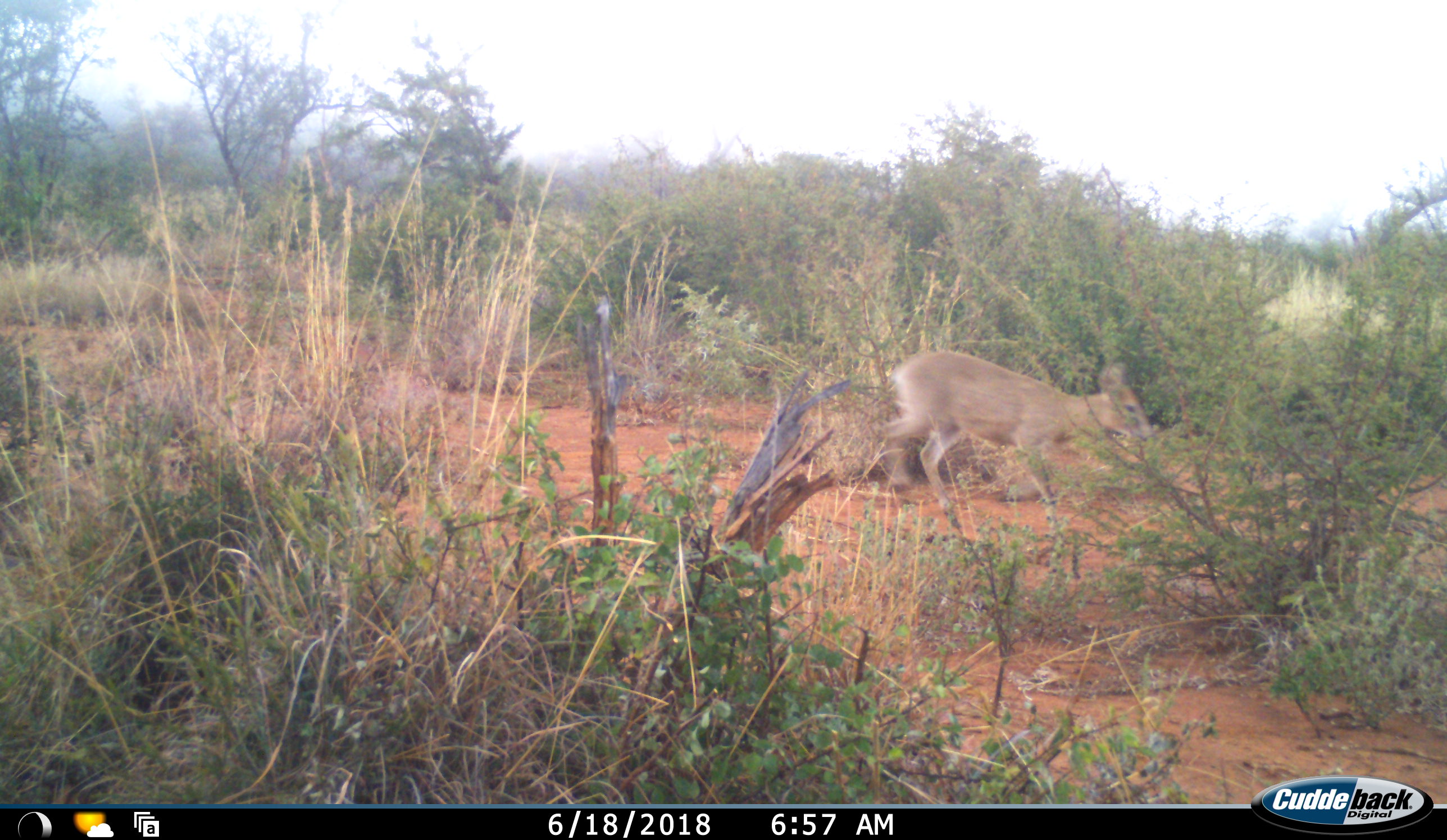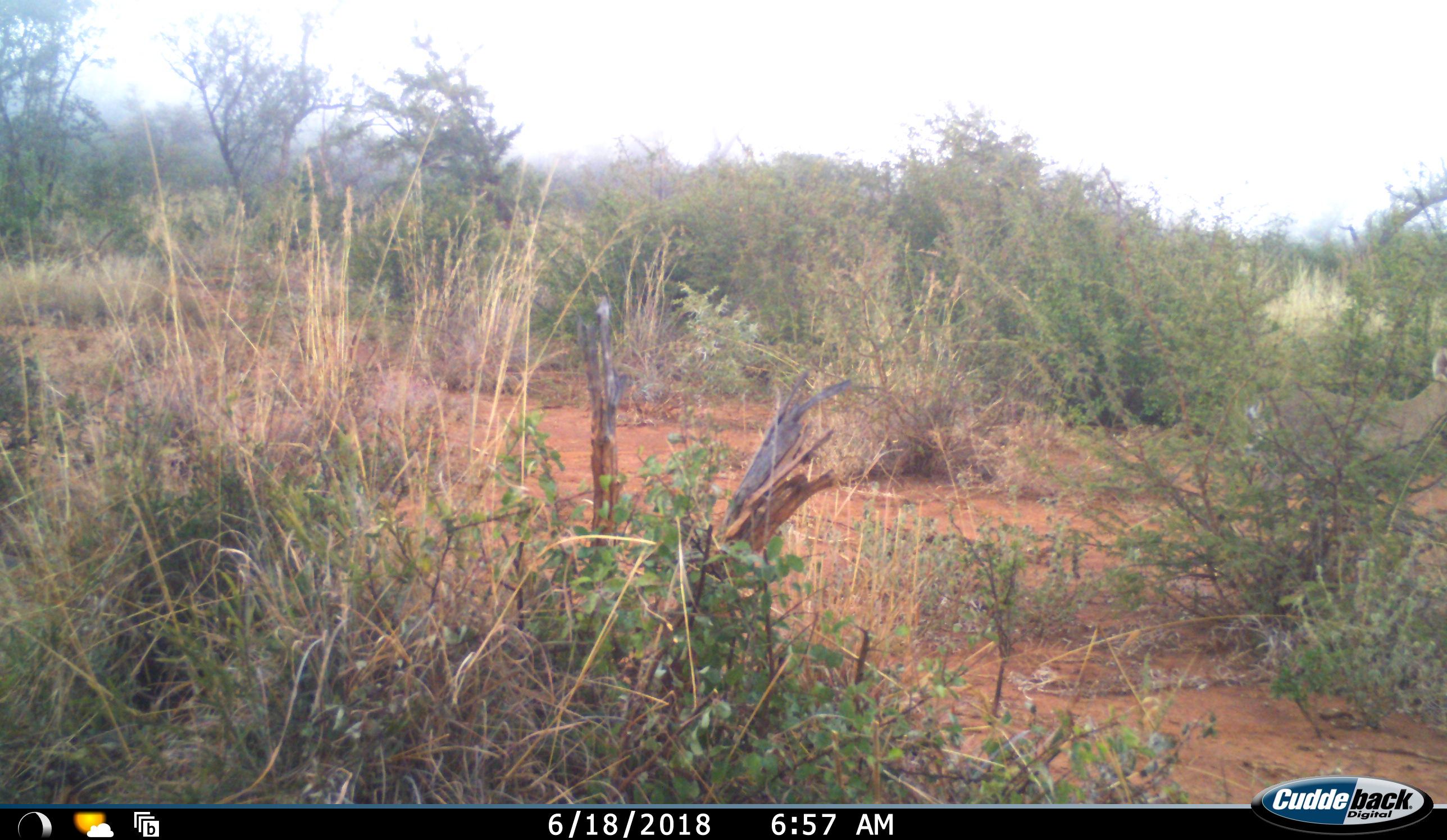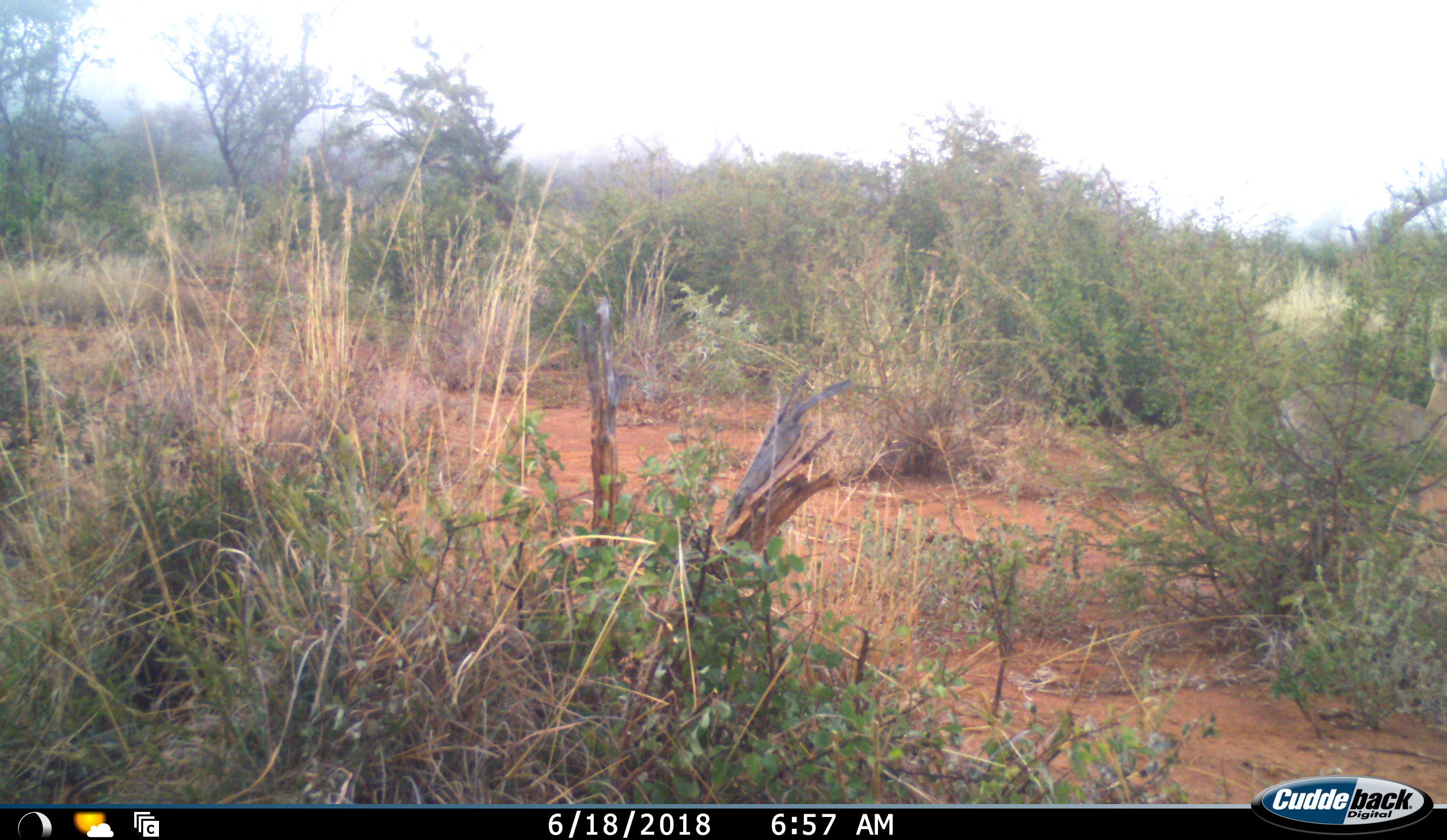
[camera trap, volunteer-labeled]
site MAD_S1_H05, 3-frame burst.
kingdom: Animalia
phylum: Chordata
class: Mammalia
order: Artiodactyla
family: Bovidae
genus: Raphicerus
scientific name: Raphicerus campestris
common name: steenbok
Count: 1.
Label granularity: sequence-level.